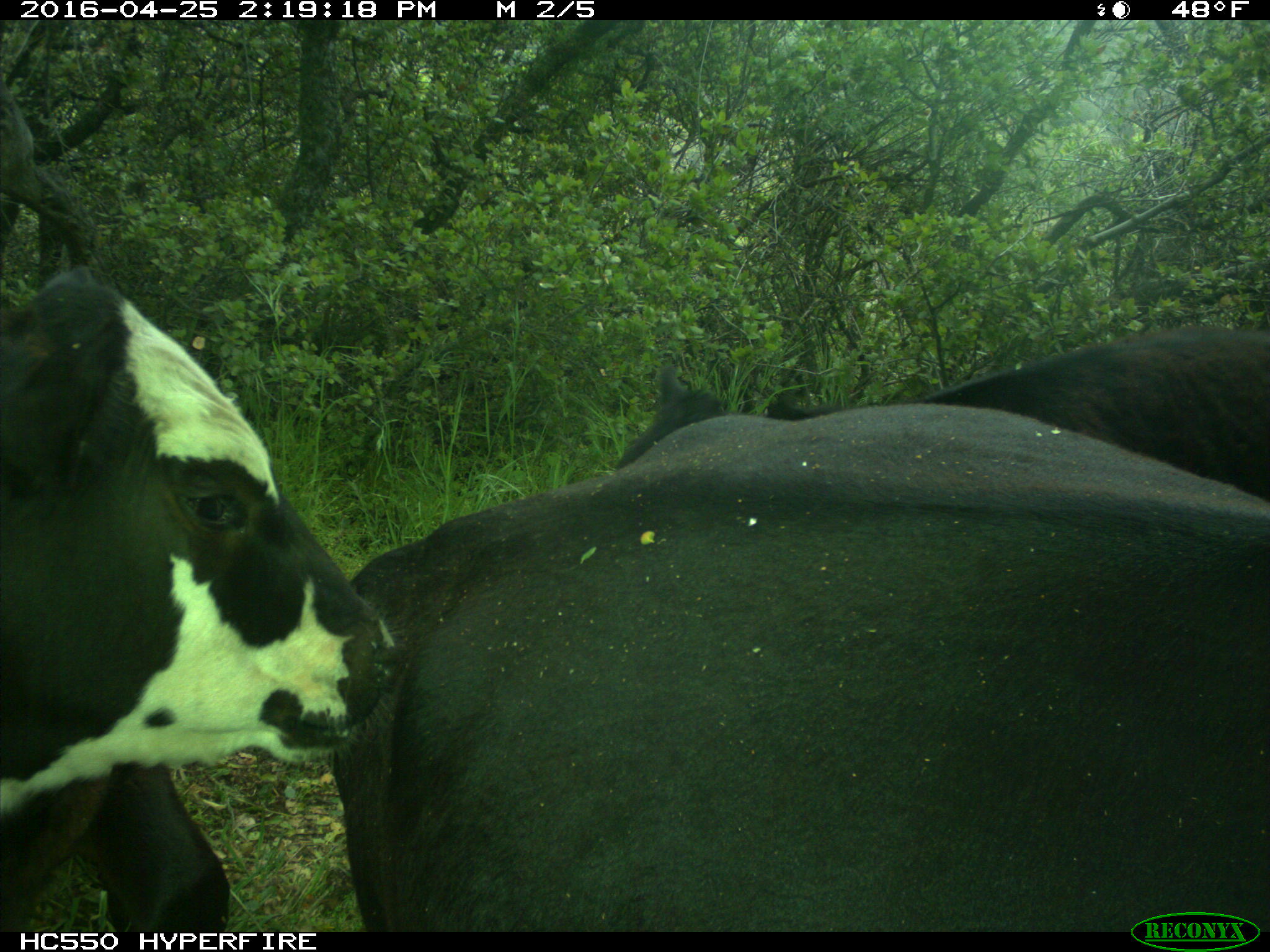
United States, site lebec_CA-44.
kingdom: Animalia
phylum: Chordata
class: Mammalia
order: Artiodactyla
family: Bovidae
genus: Bos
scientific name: Bos taurus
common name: domestic cow